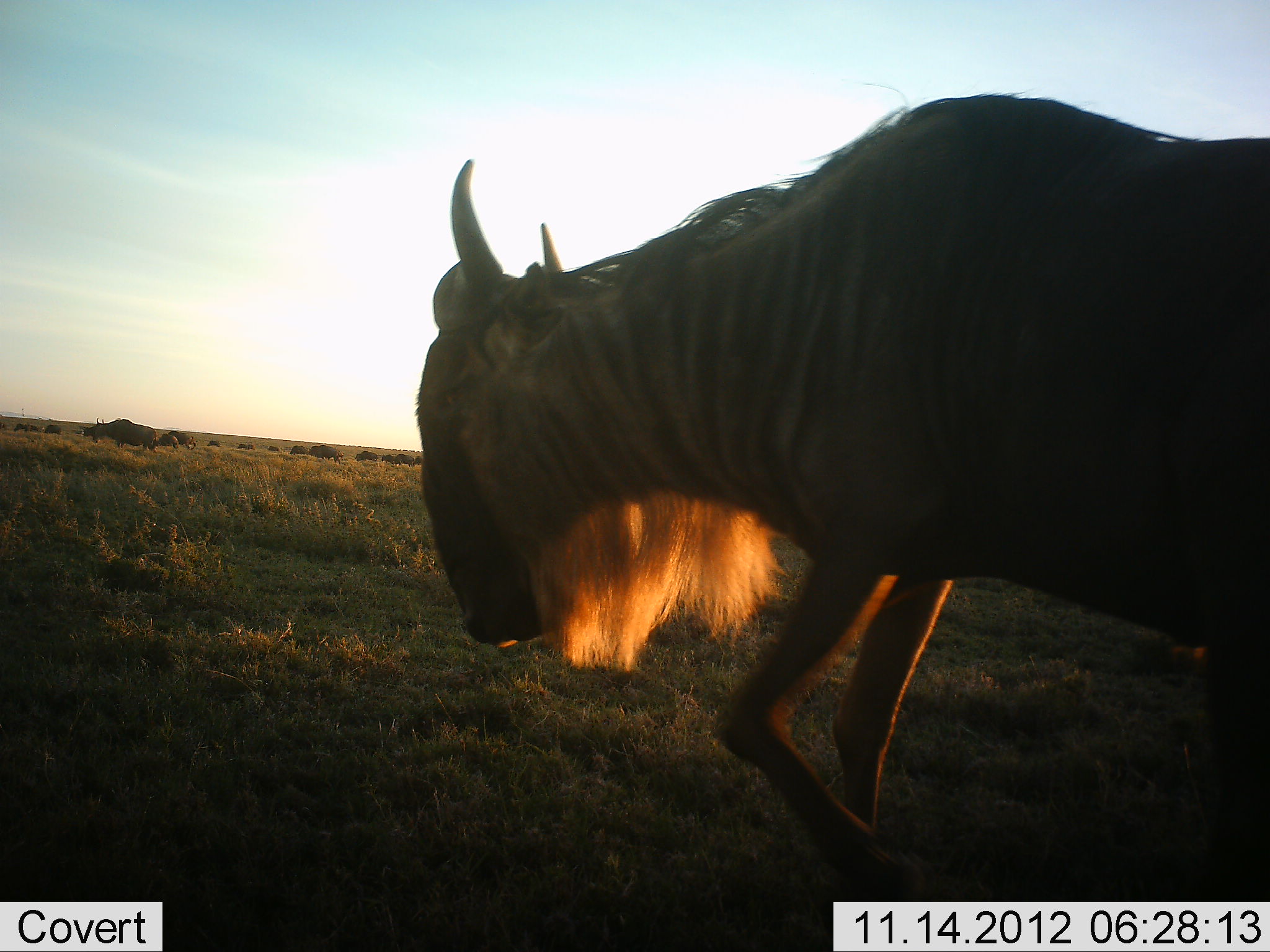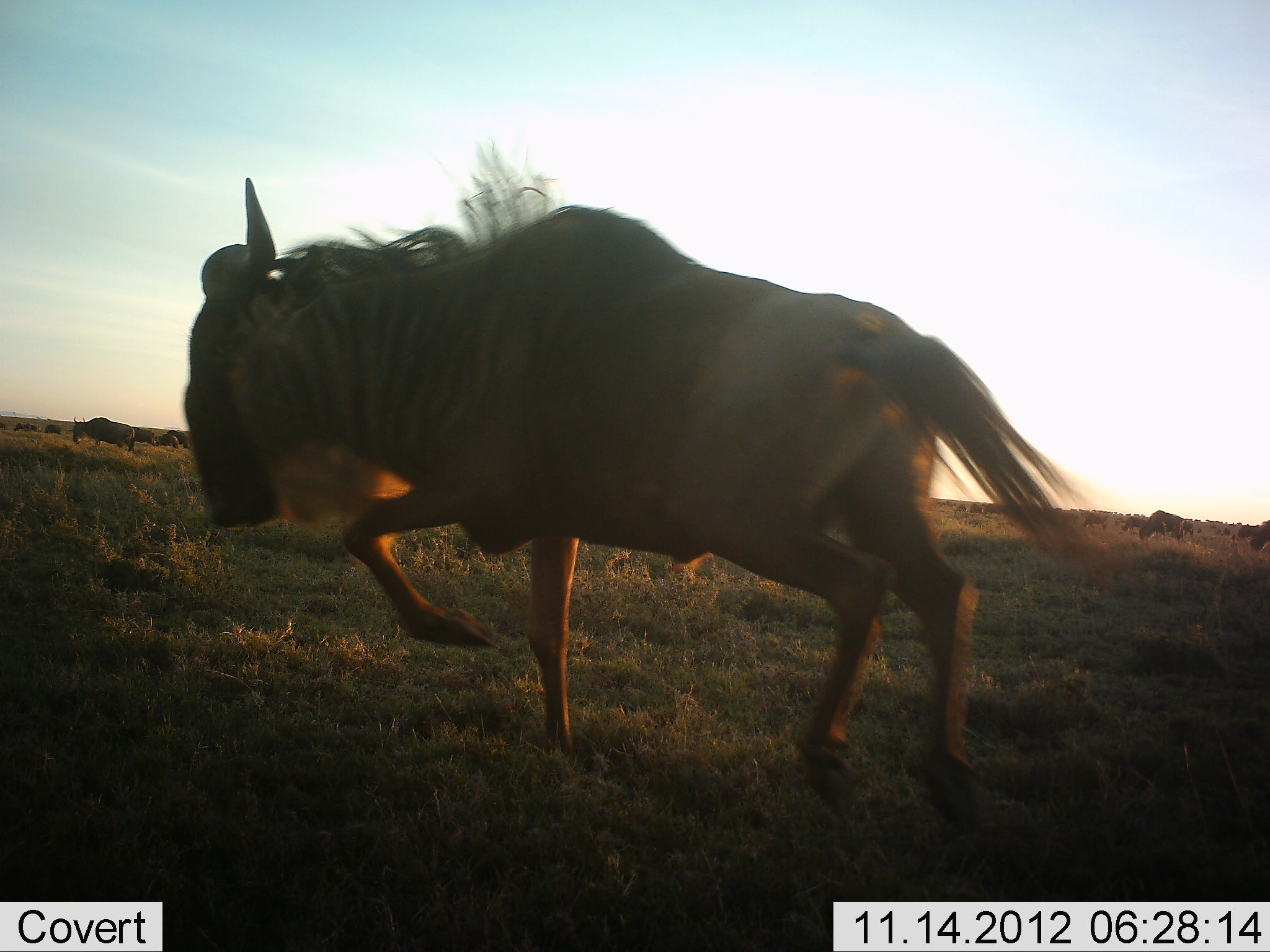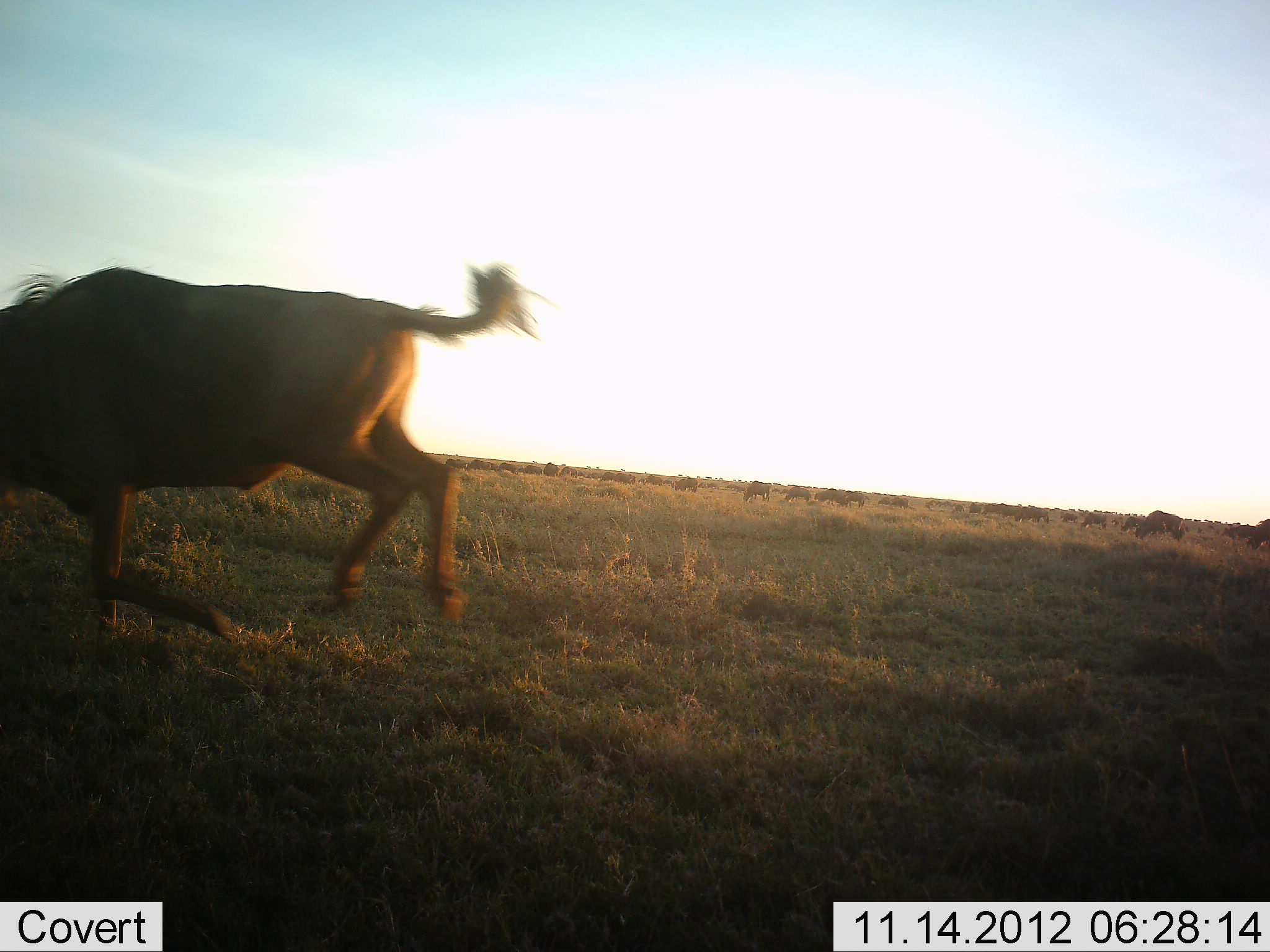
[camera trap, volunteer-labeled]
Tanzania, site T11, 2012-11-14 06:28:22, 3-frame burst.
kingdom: Animalia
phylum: Chordata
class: Mammalia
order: Artiodactyla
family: Bovidae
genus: Connochaetes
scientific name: Connochaetes taurinus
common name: blue wildebeest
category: wildebeest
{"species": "wildebeest (blue wildebeest) (Connochaetes taurinus)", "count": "11-50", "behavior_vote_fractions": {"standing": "30%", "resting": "0%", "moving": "100%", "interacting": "0%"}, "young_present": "0%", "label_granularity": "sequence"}